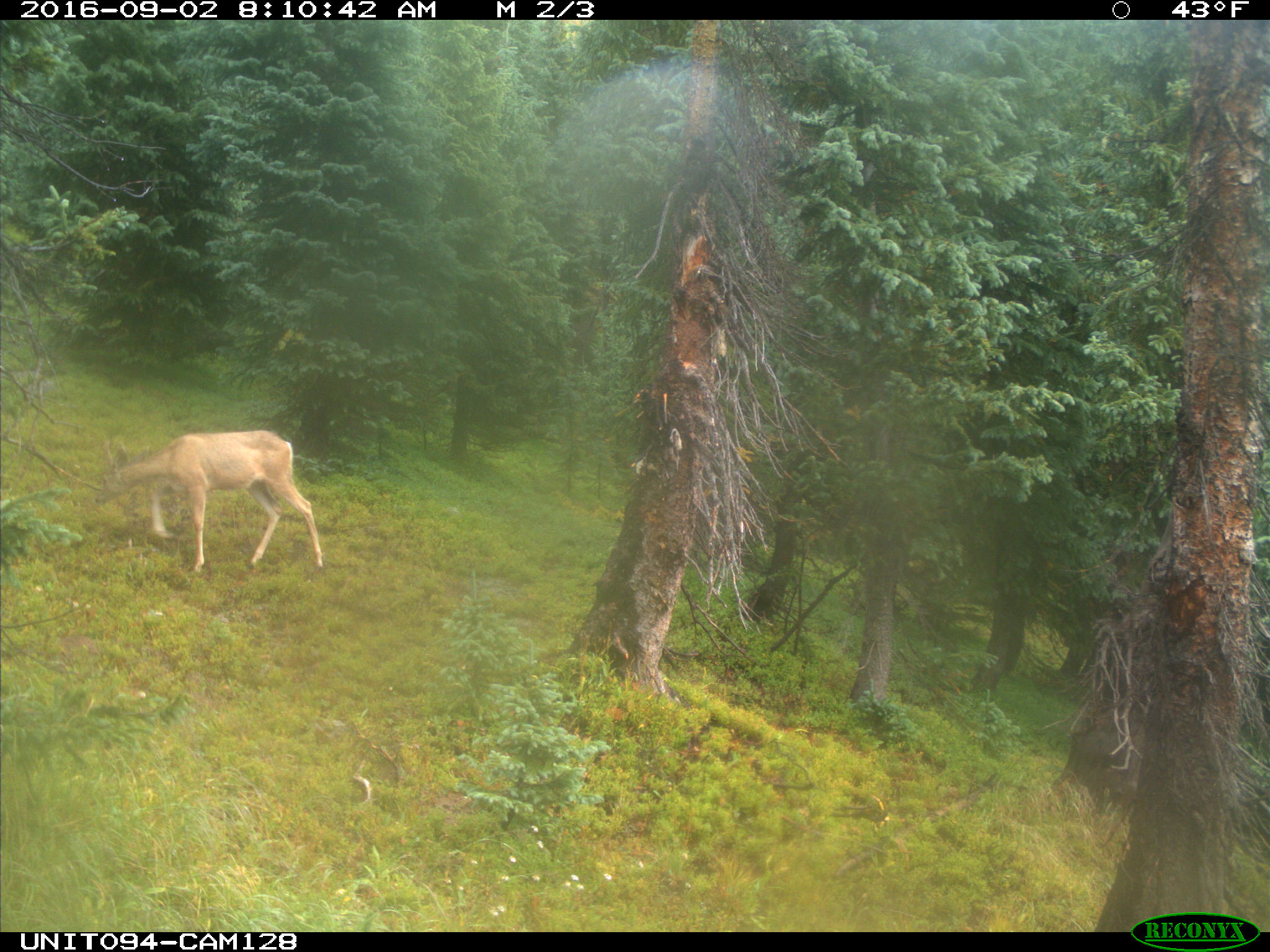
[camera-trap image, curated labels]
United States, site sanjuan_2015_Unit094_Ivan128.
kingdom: Animalia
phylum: Chordata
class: Mammalia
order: Artiodactyla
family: Cervidae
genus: Odocoileus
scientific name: Odocoileus hemionus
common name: mule deer